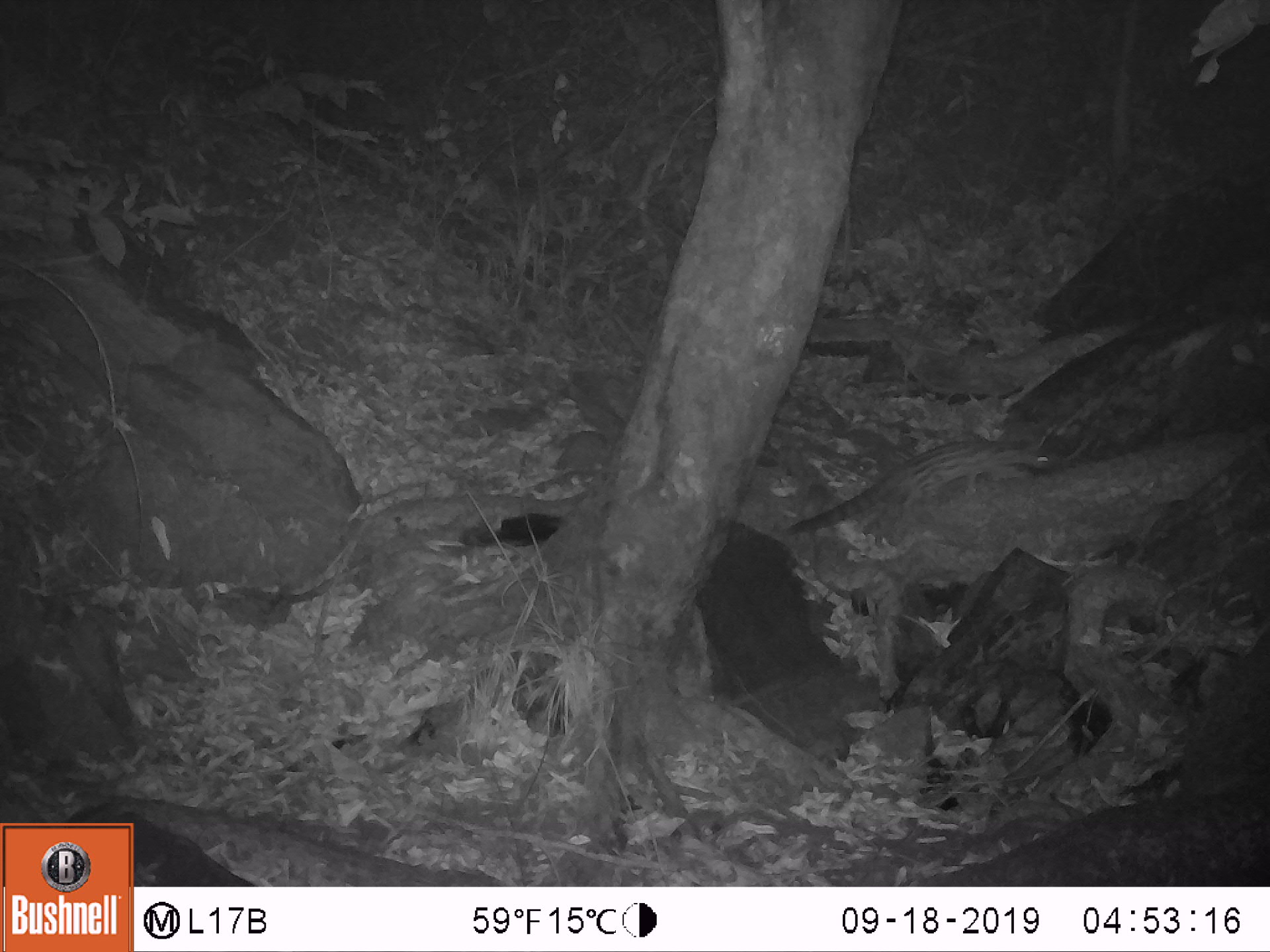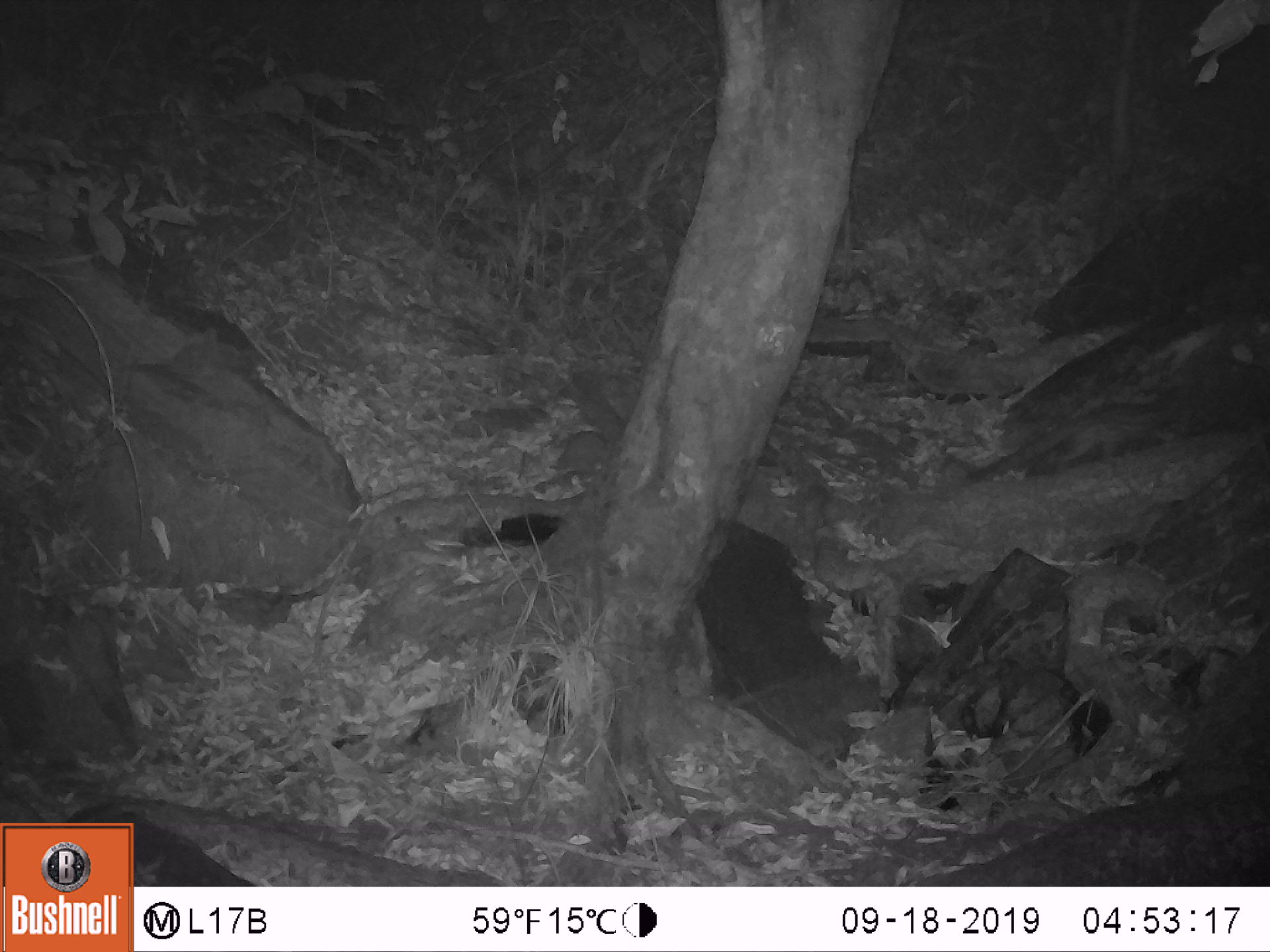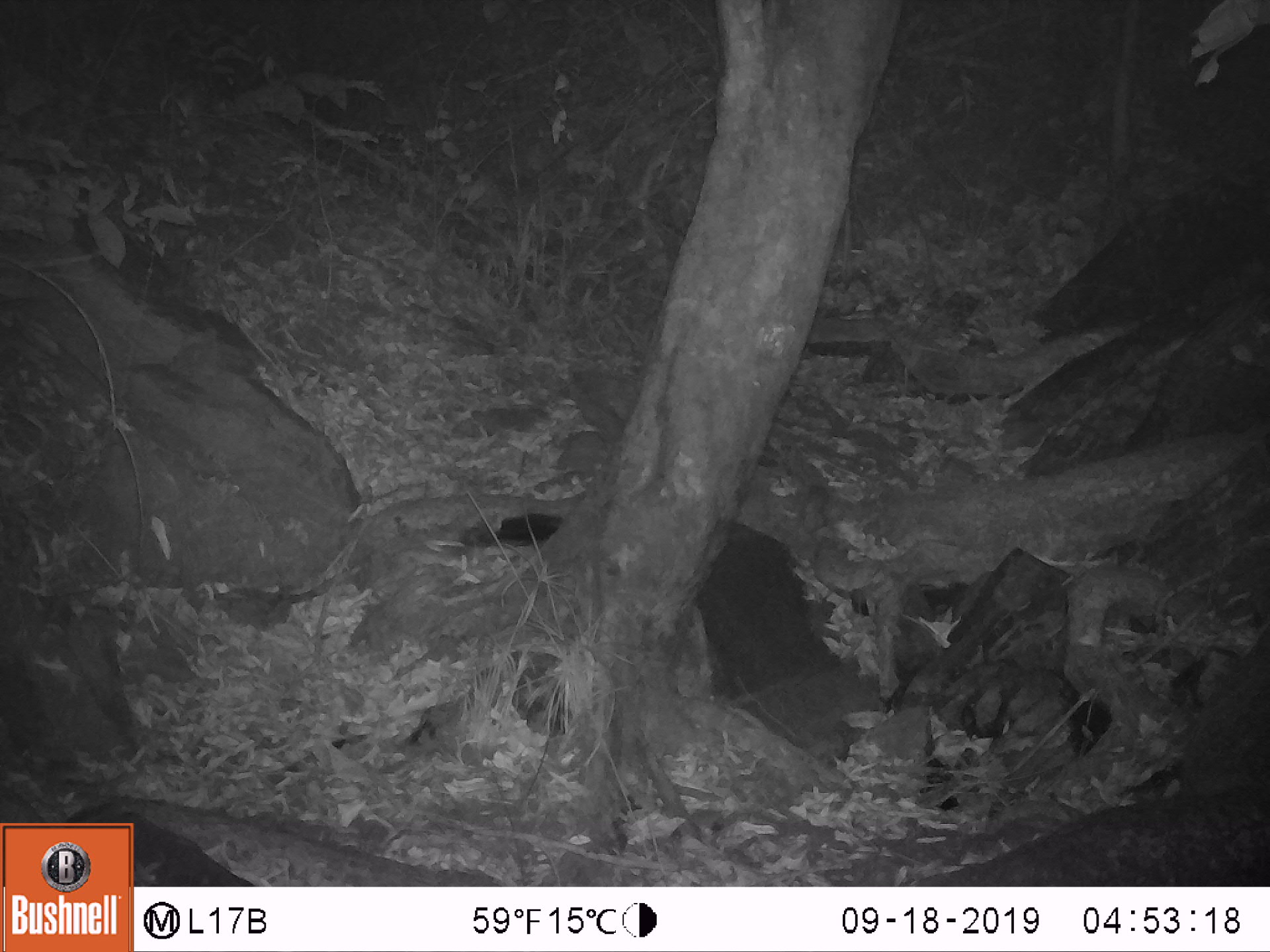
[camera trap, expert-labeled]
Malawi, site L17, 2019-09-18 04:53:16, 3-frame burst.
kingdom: Animalia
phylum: Chordata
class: Mammalia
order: Carnivora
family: Viverridae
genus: Genetta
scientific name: Genetta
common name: genet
Genet (Genetta), count 1.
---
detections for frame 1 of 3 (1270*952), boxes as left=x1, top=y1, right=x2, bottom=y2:
genet: left=791, top=436, right=1061, bottom=542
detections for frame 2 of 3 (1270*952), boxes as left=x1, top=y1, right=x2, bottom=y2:
genet: left=963, top=390, right=1195, bottom=485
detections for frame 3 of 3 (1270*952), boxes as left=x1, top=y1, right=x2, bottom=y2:
genet: left=1121, top=278, right=1262, bottom=448